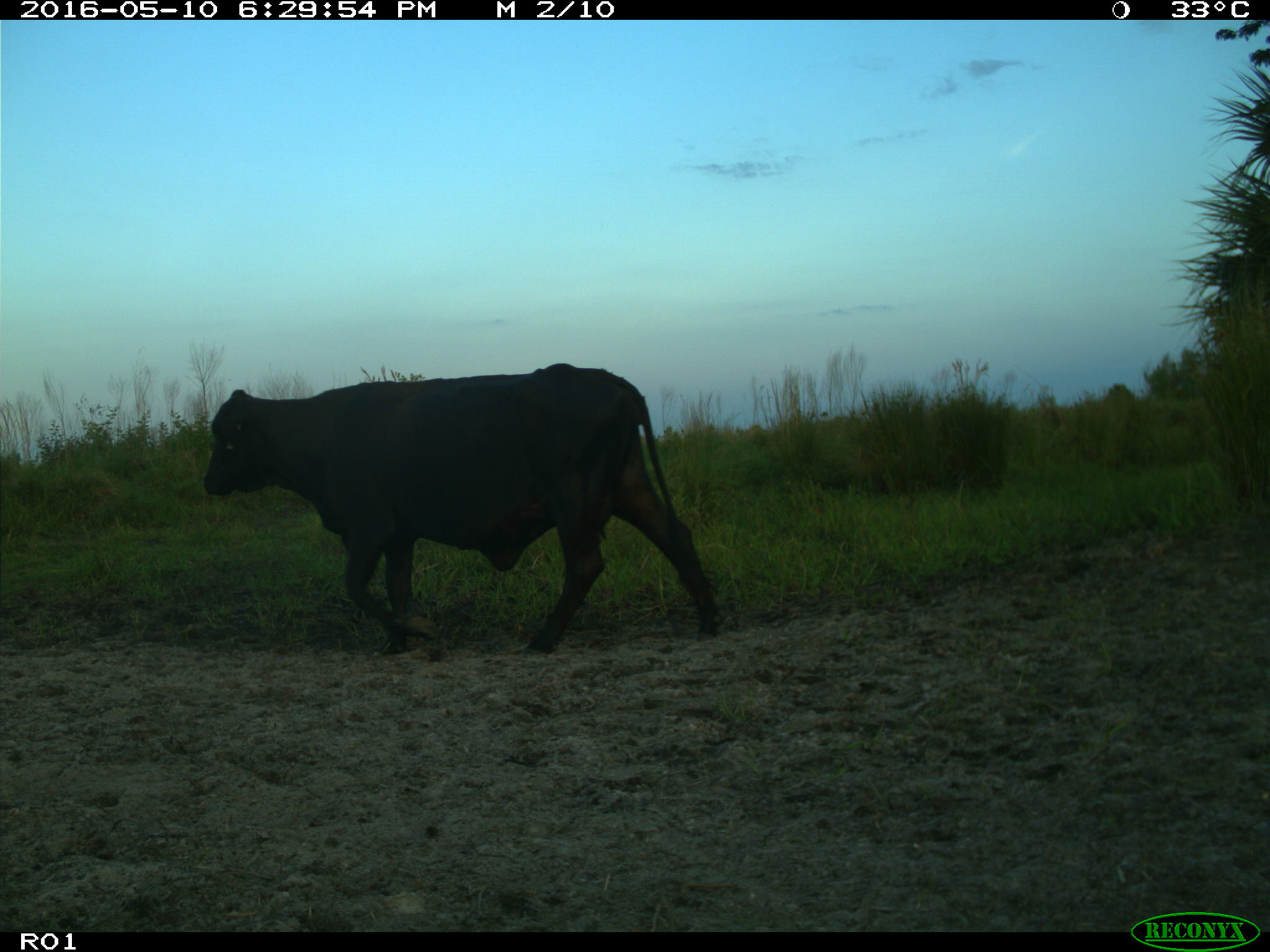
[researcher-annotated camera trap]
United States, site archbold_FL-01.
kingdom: Animalia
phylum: Chordata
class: Mammalia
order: Artiodactyla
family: Bovidae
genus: Bos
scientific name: Bos taurus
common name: domestic cow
Bos taurus (domestic cow).